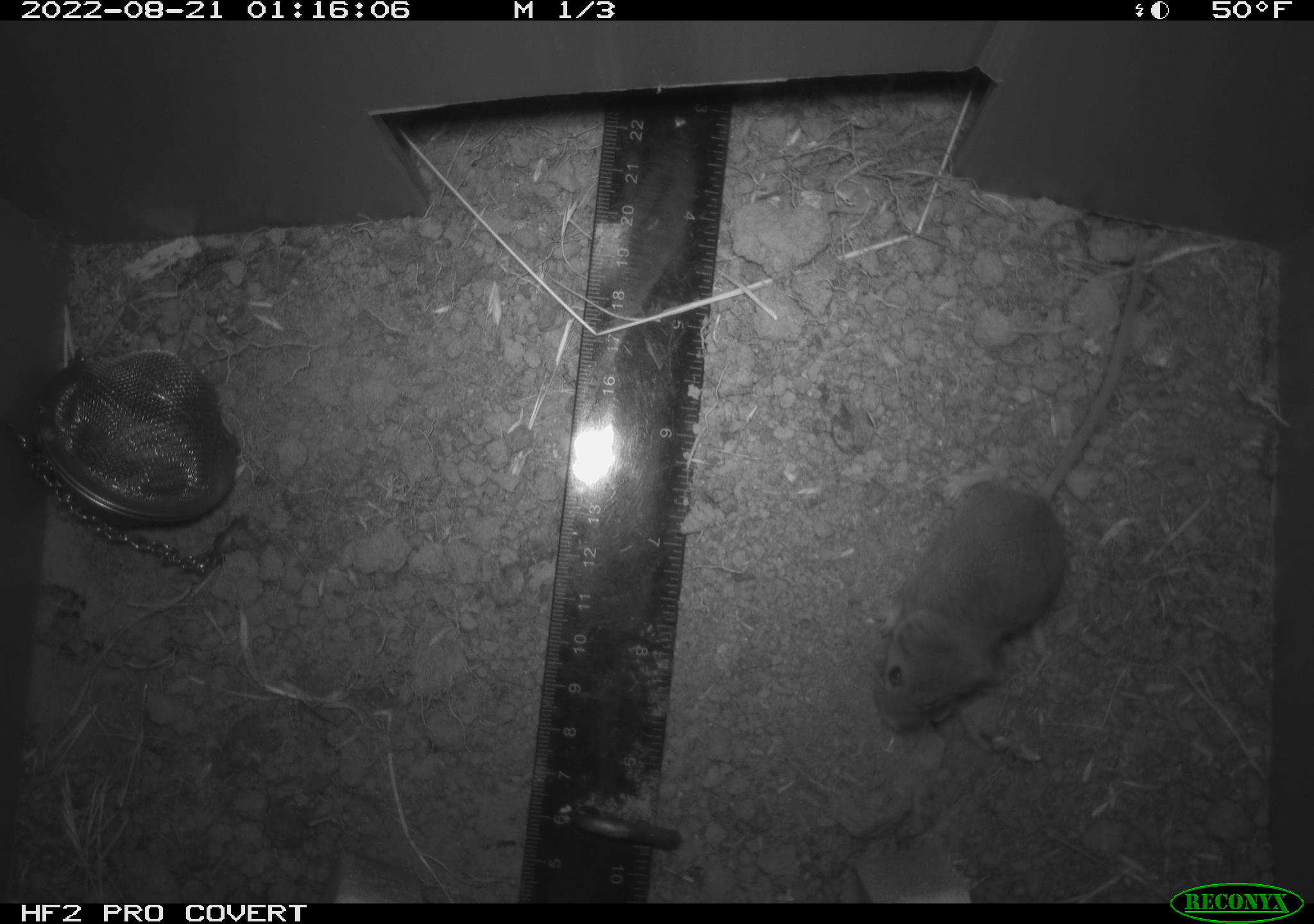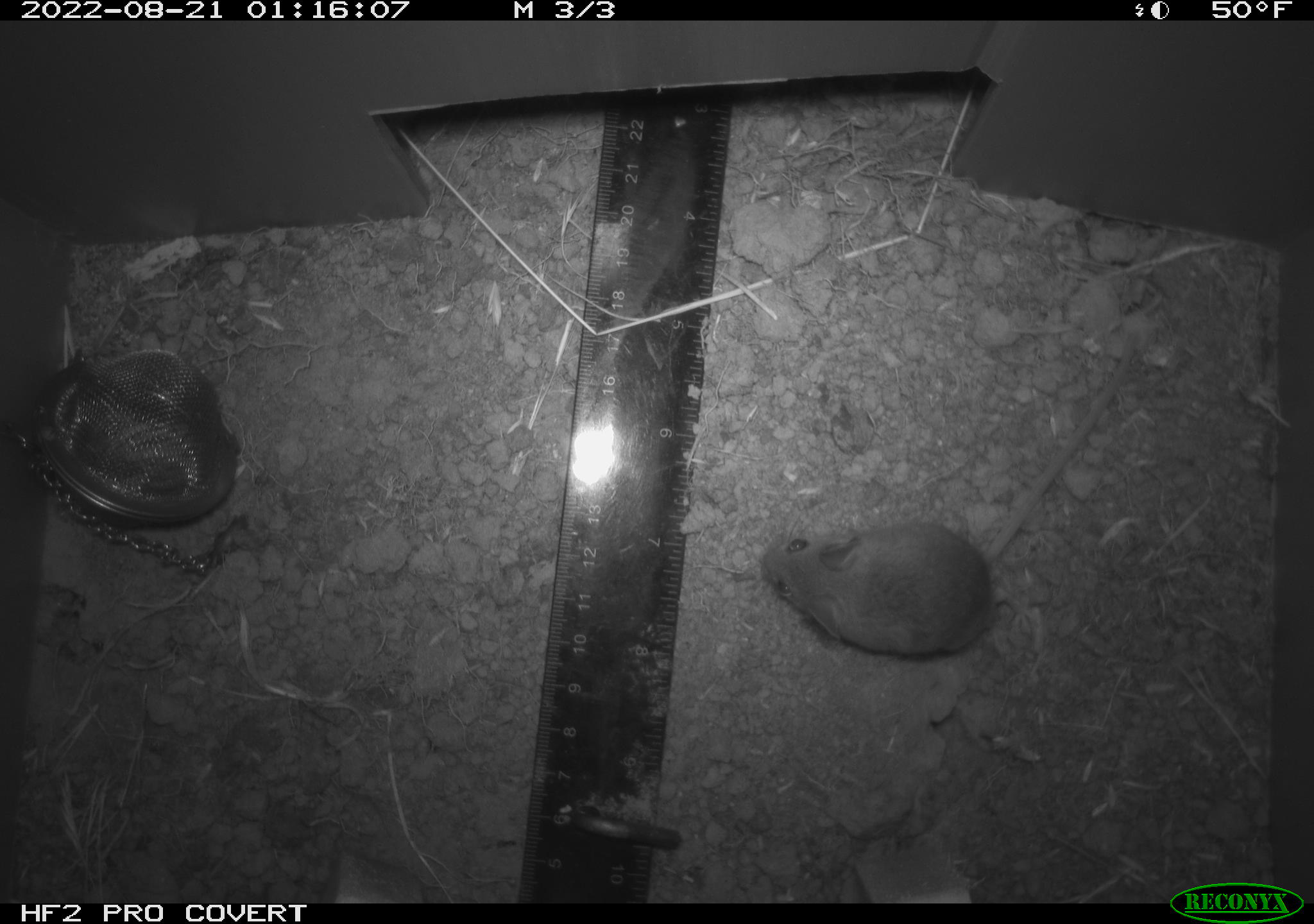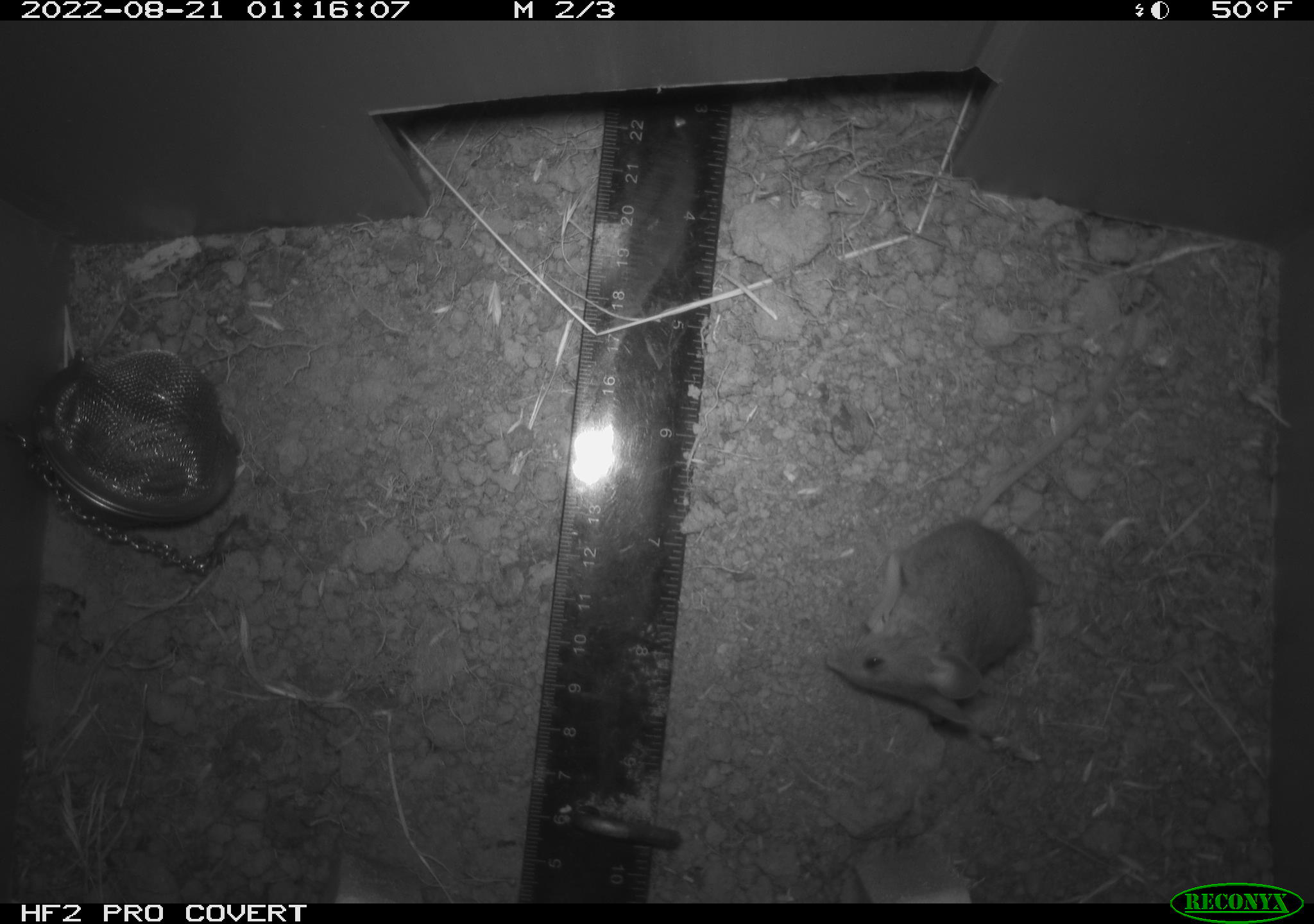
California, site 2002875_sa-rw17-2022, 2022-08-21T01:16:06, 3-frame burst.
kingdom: Animalia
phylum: Chordata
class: Mammalia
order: Rodentia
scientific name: Rodentia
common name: mouse species